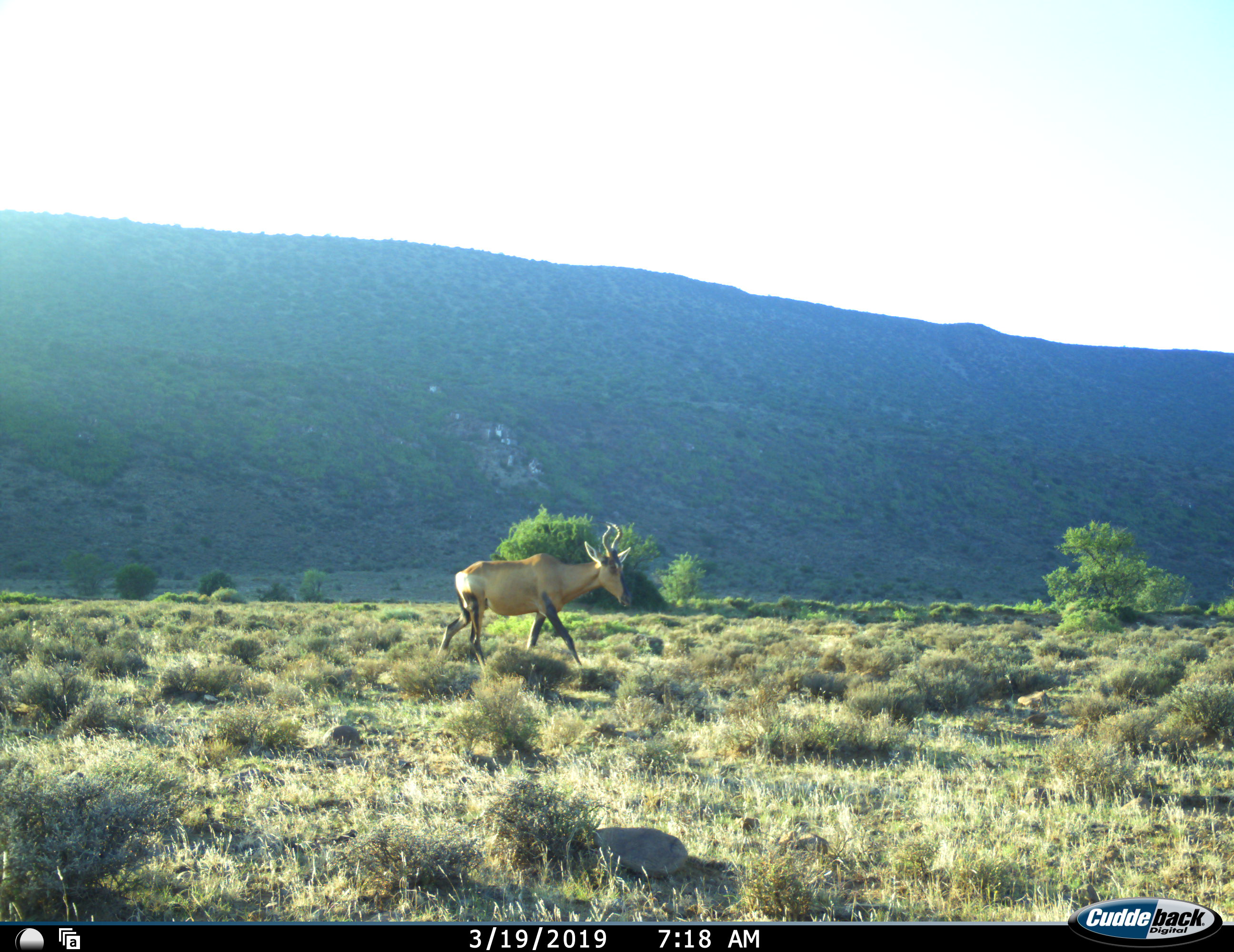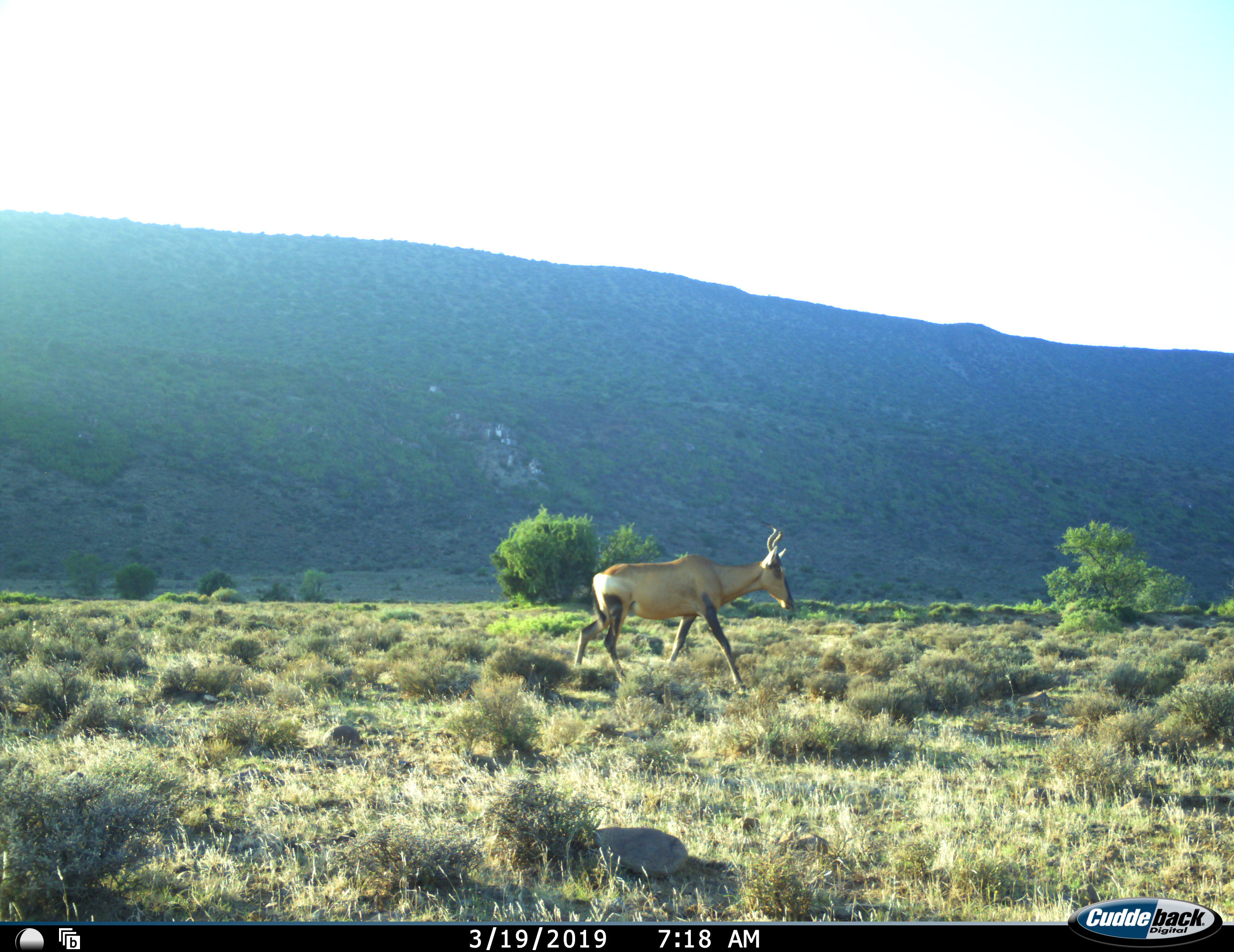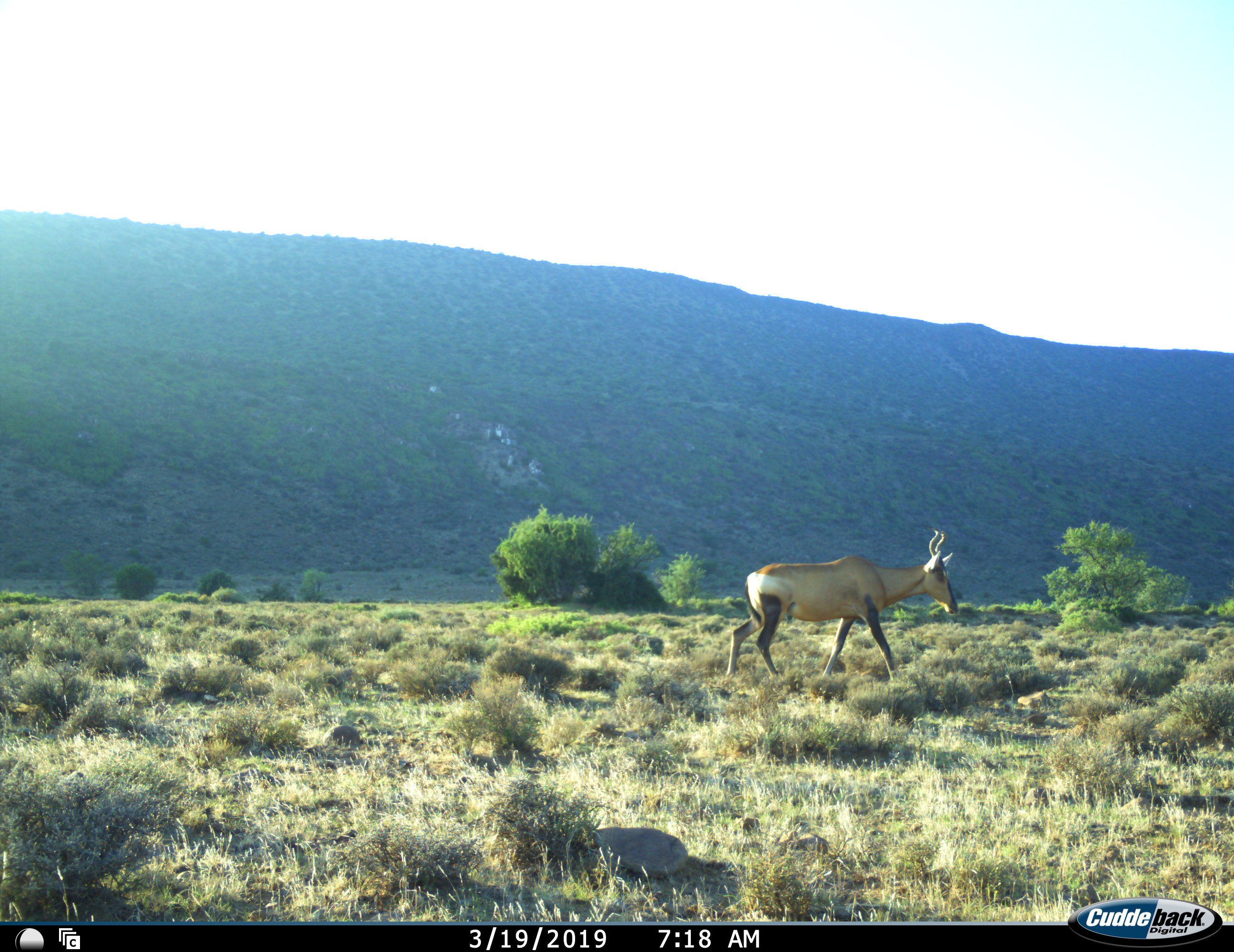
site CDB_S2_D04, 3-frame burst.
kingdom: Animalia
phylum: Chordata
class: Mammalia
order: Artiodactyla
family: Bovidae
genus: Alcelaphus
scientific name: Alcelaphus buselaphus caama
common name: red hartebeest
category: hartebeestred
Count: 1.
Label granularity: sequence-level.